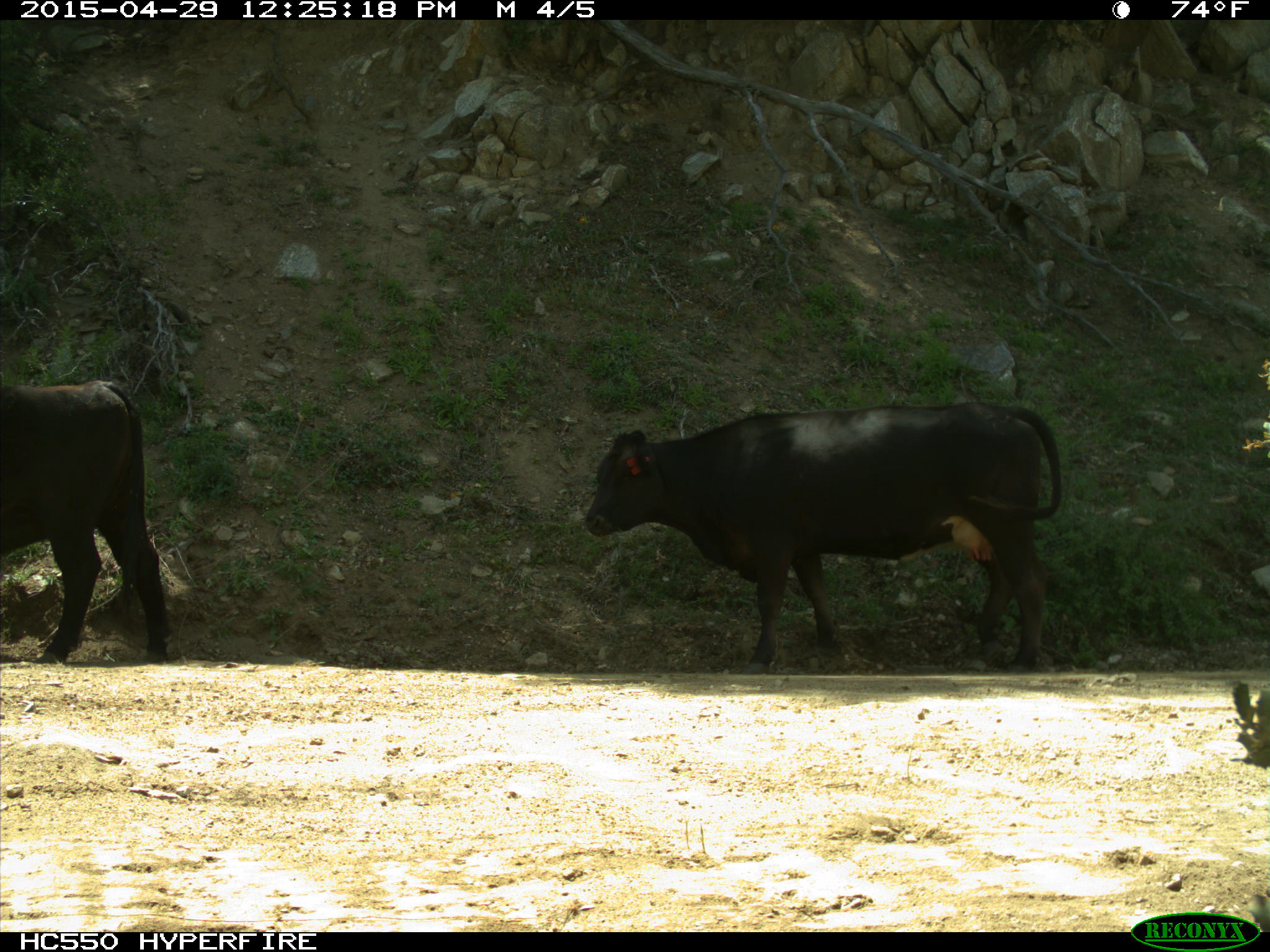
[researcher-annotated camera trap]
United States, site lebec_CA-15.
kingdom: Animalia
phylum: Chordata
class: Mammalia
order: Artiodactyla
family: Bovidae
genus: Bos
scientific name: Bos taurus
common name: domestic cow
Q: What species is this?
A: Bos taurus (domestic cow).